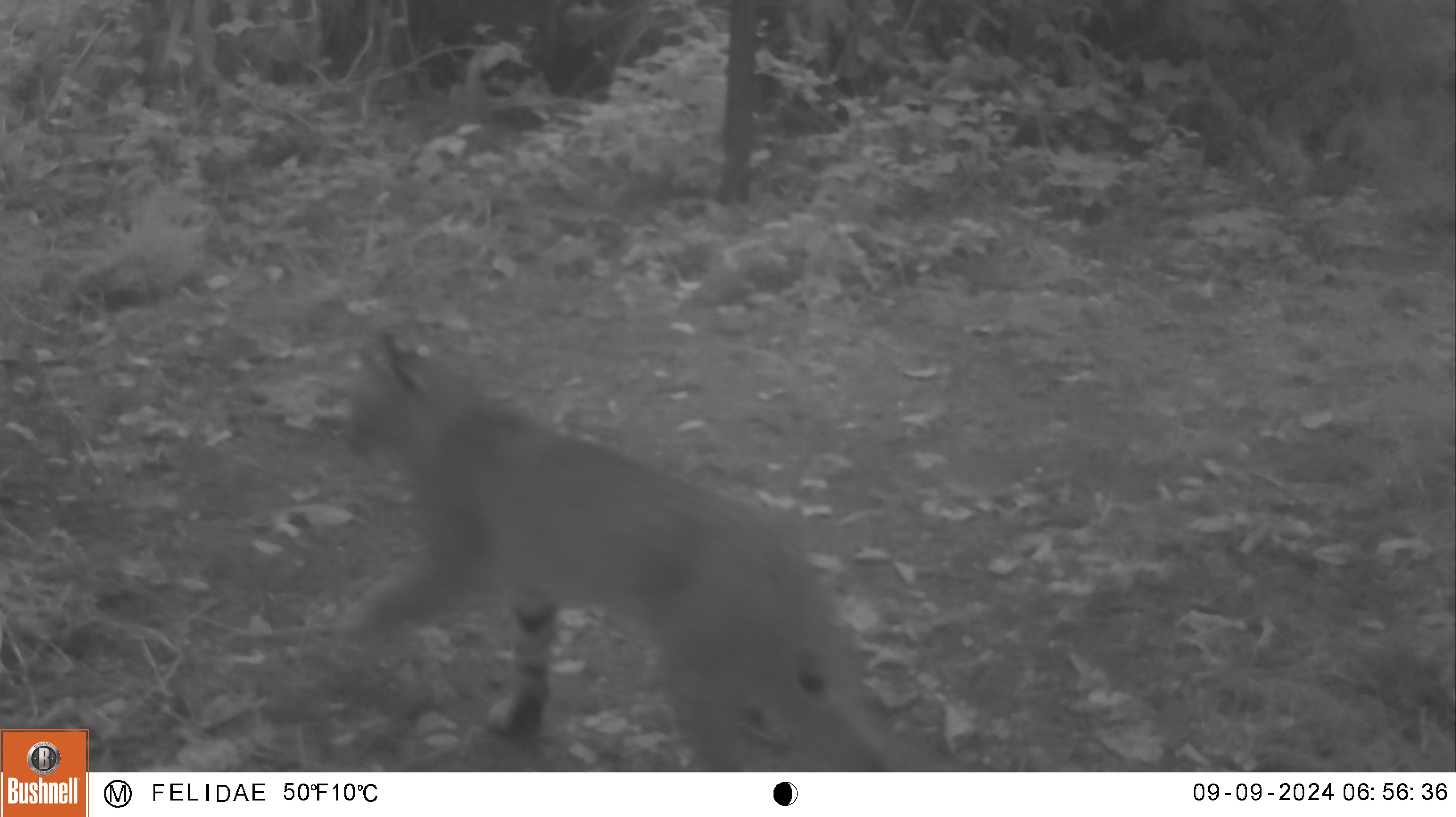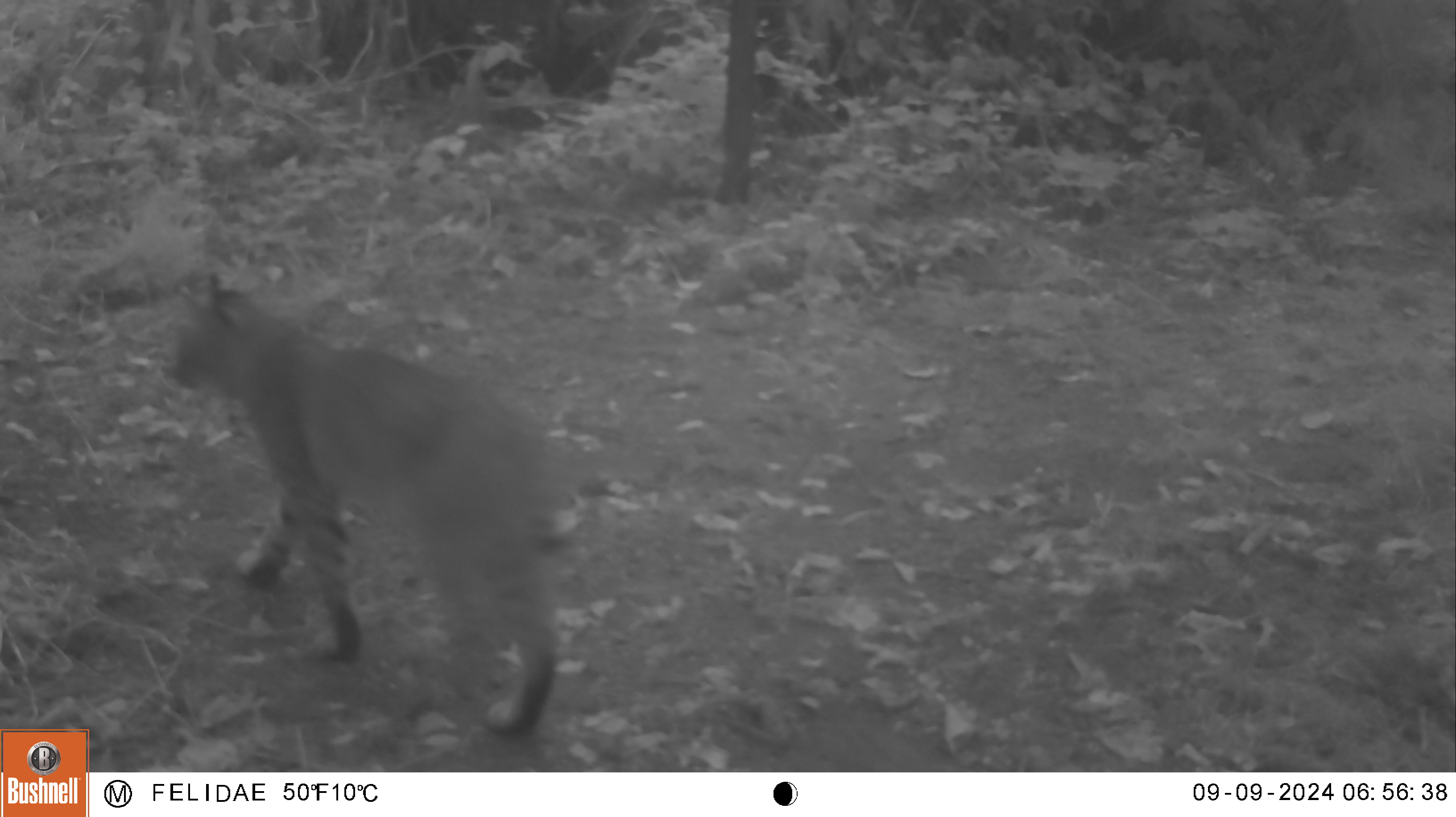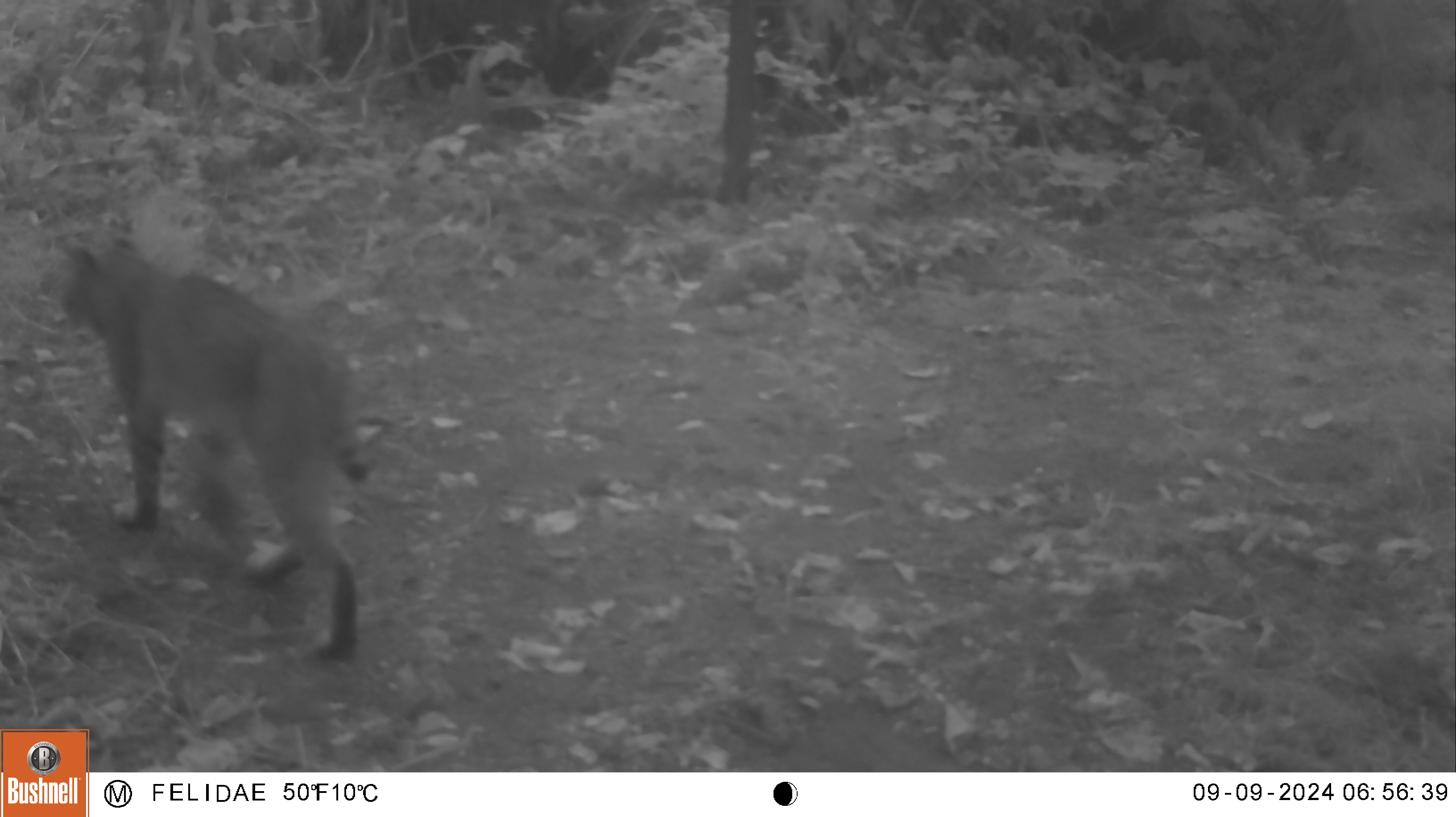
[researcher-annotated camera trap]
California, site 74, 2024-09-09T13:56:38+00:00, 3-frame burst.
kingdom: Animalia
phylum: Chordata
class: Mammalia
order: Carnivora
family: Felidae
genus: Lynx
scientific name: Lynx rufus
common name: bobcat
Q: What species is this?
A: Bobcat (Lynx rufus).